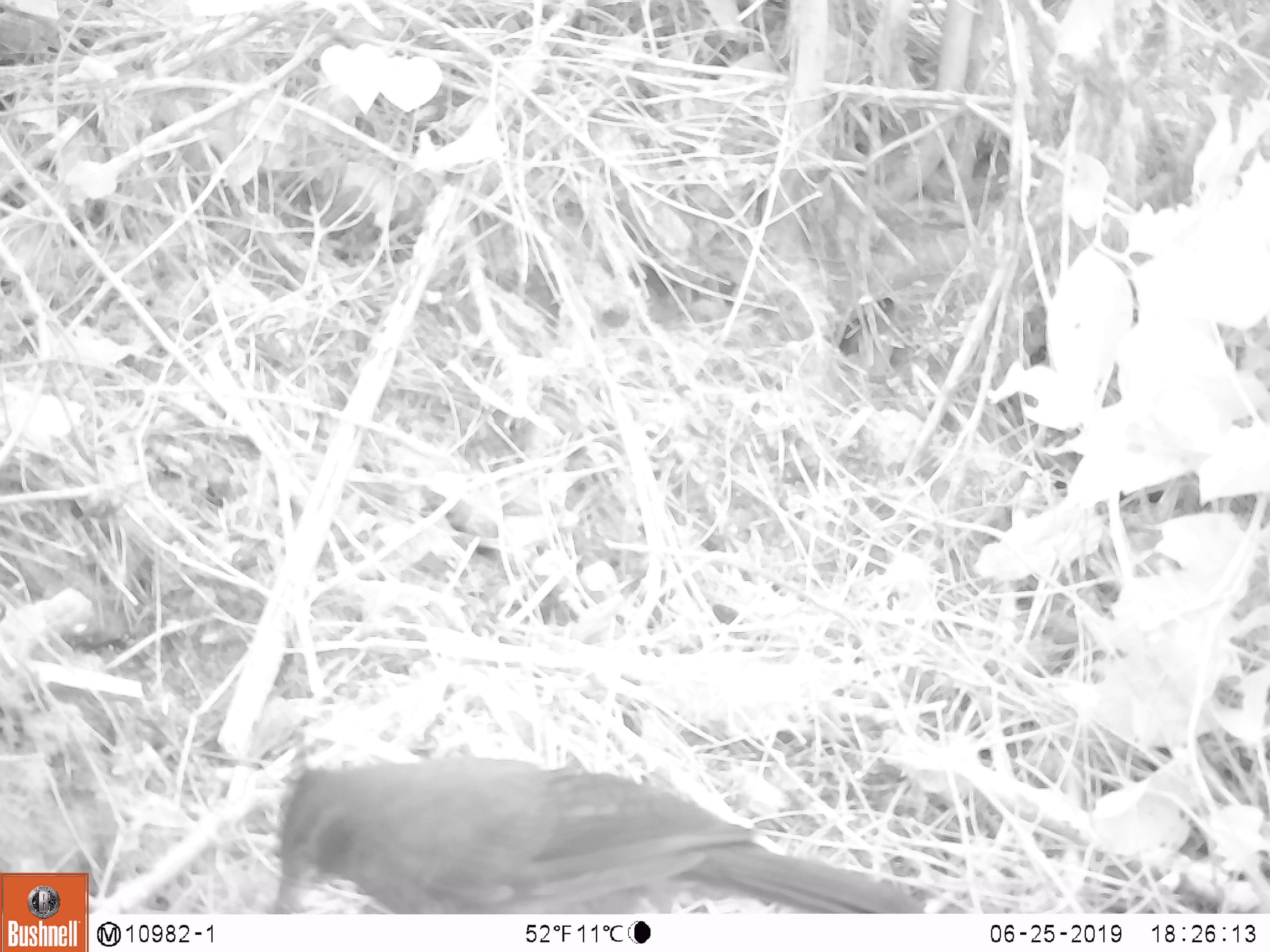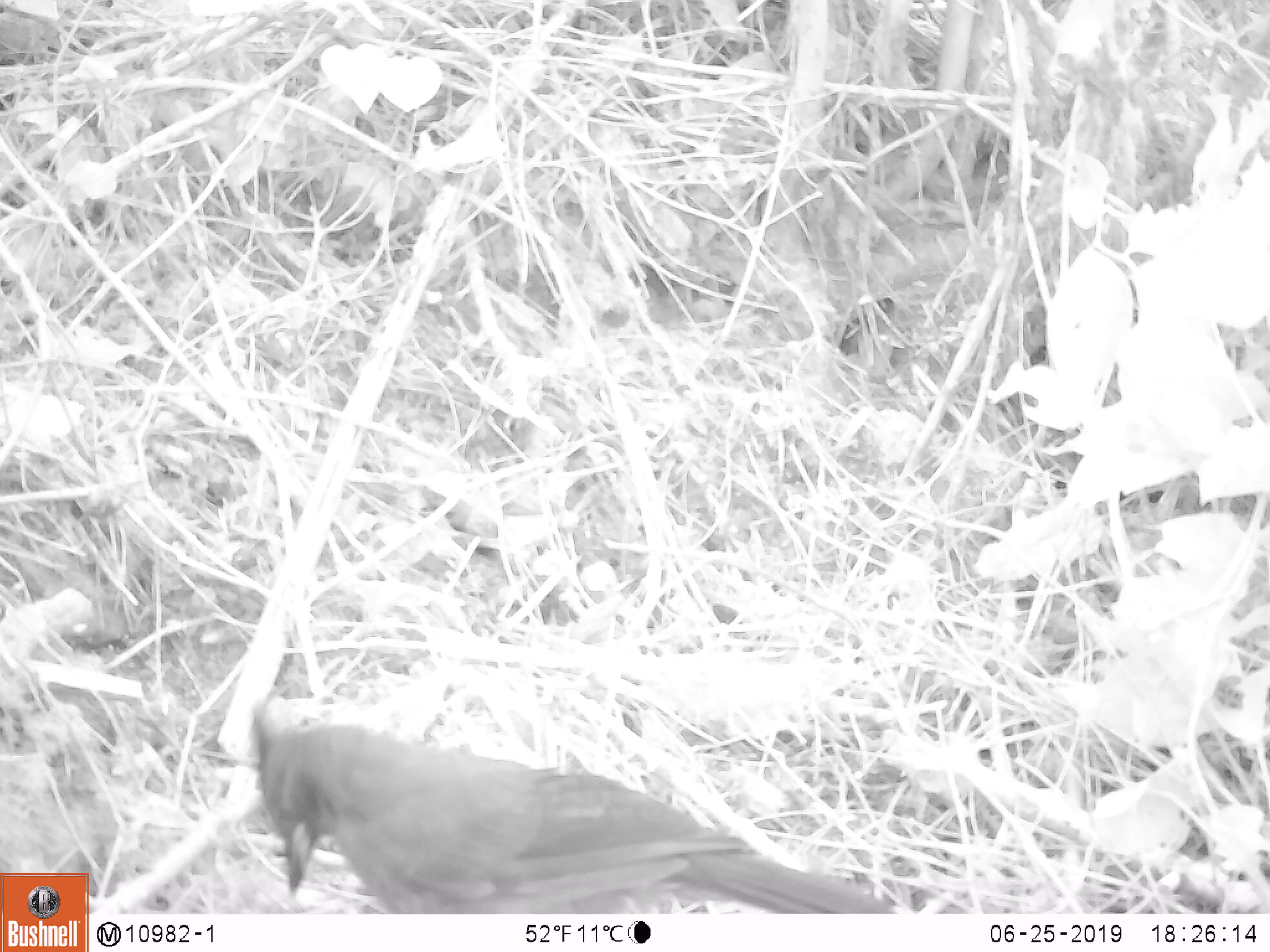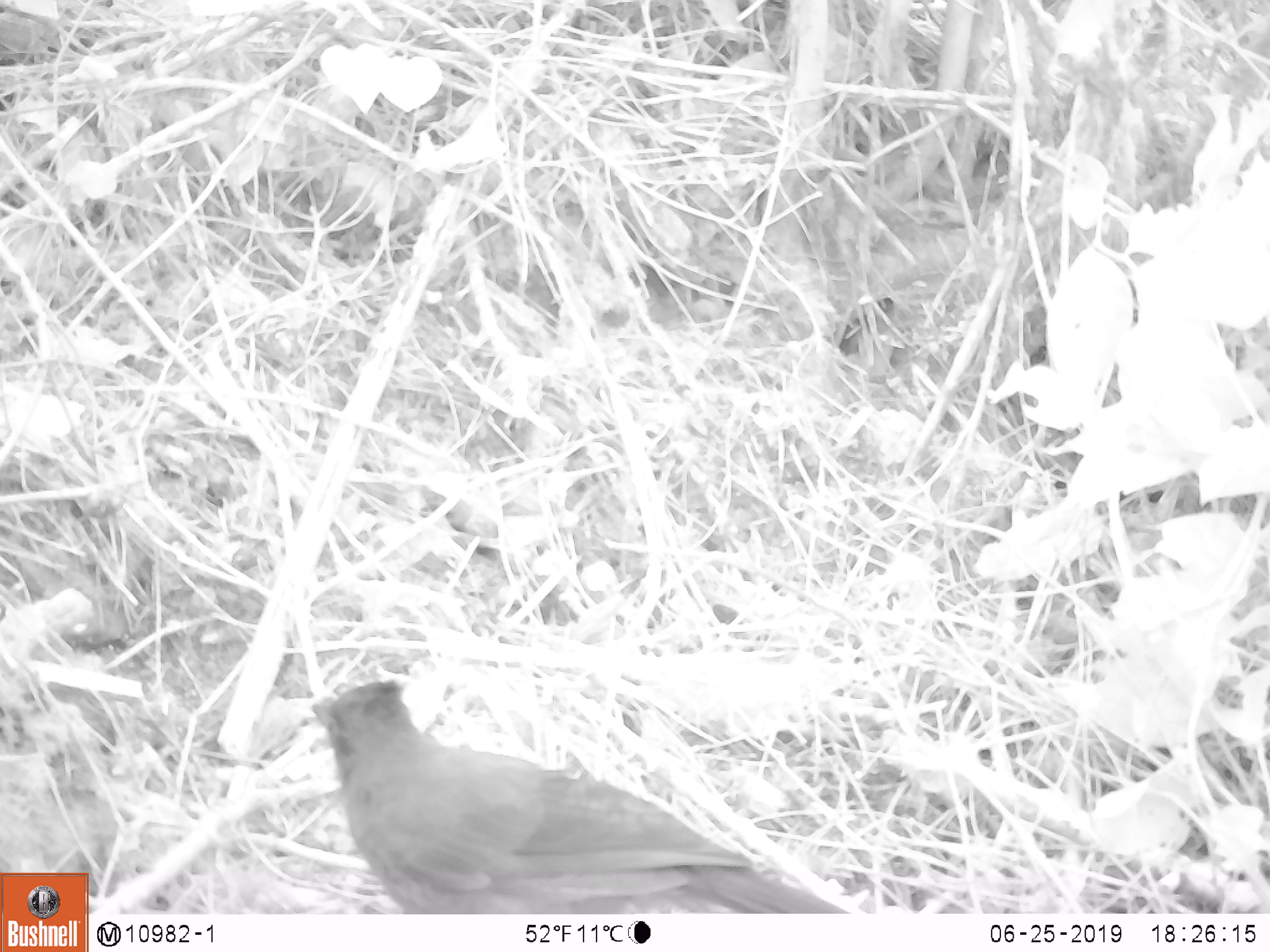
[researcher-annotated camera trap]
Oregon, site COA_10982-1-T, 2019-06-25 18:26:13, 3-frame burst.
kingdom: Animalia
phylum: Chordata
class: Aves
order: Passeriformes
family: Corvidae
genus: Cyanocitta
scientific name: Cyanocitta stelleri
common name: steller's jay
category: stellers jay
Stellers jay (steller's jay) (Cyanocitta stelleri).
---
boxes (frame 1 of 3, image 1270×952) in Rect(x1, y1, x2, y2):
stellers jay: Rect(259, 740, 926, 910)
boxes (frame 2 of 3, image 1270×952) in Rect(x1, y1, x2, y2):
stellers jay: Rect(239, 709, 890, 908)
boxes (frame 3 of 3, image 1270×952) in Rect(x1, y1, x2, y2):
stellers jay: Rect(306, 681, 834, 910)